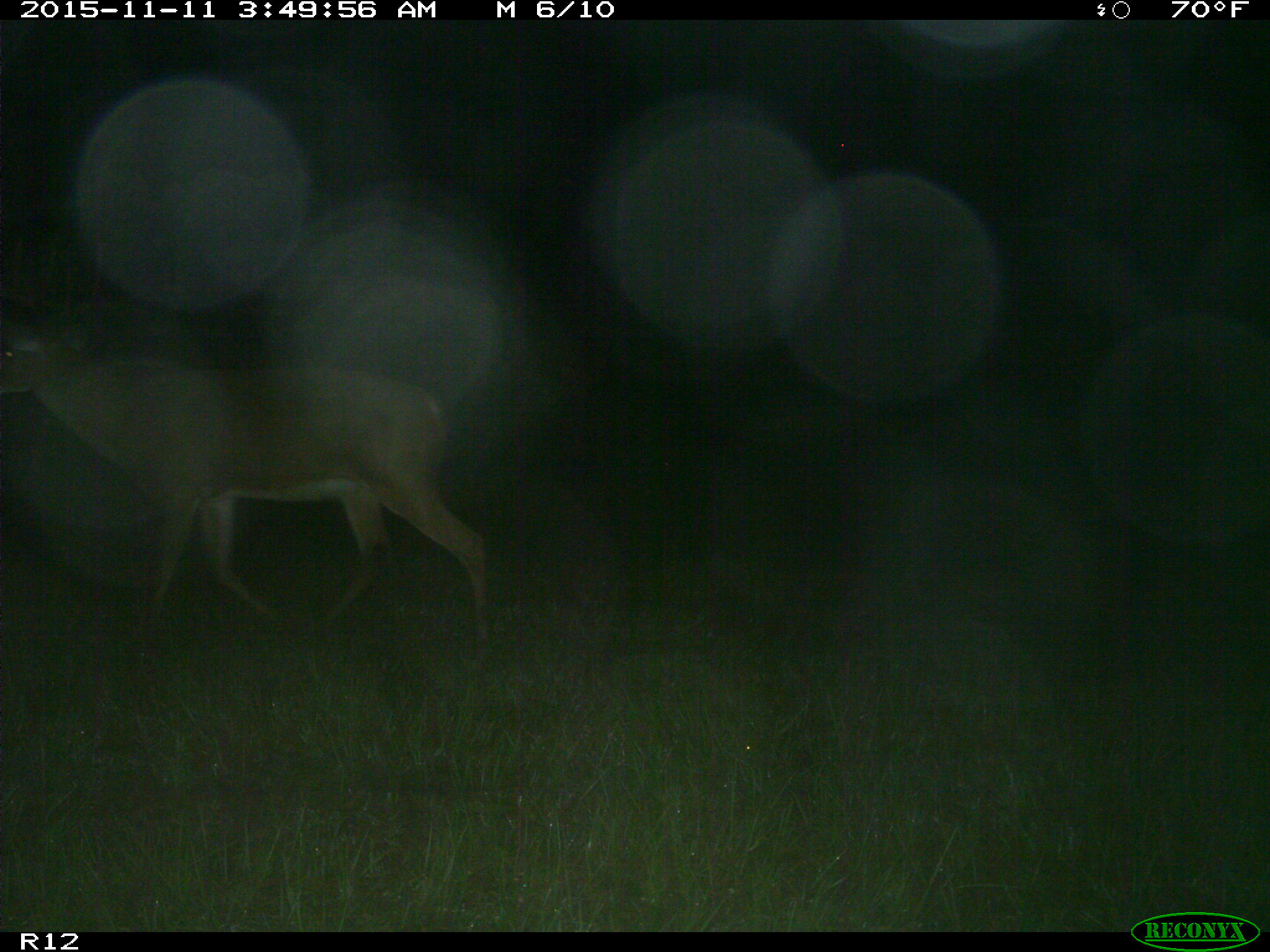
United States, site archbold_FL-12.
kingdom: Animalia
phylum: Chordata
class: Mammalia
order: Artiodactyla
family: Cervidae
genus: Odocoileus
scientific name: Odocoileus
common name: deer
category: unidentified deer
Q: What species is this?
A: Unidentified deer (deer) (Odocoileus).